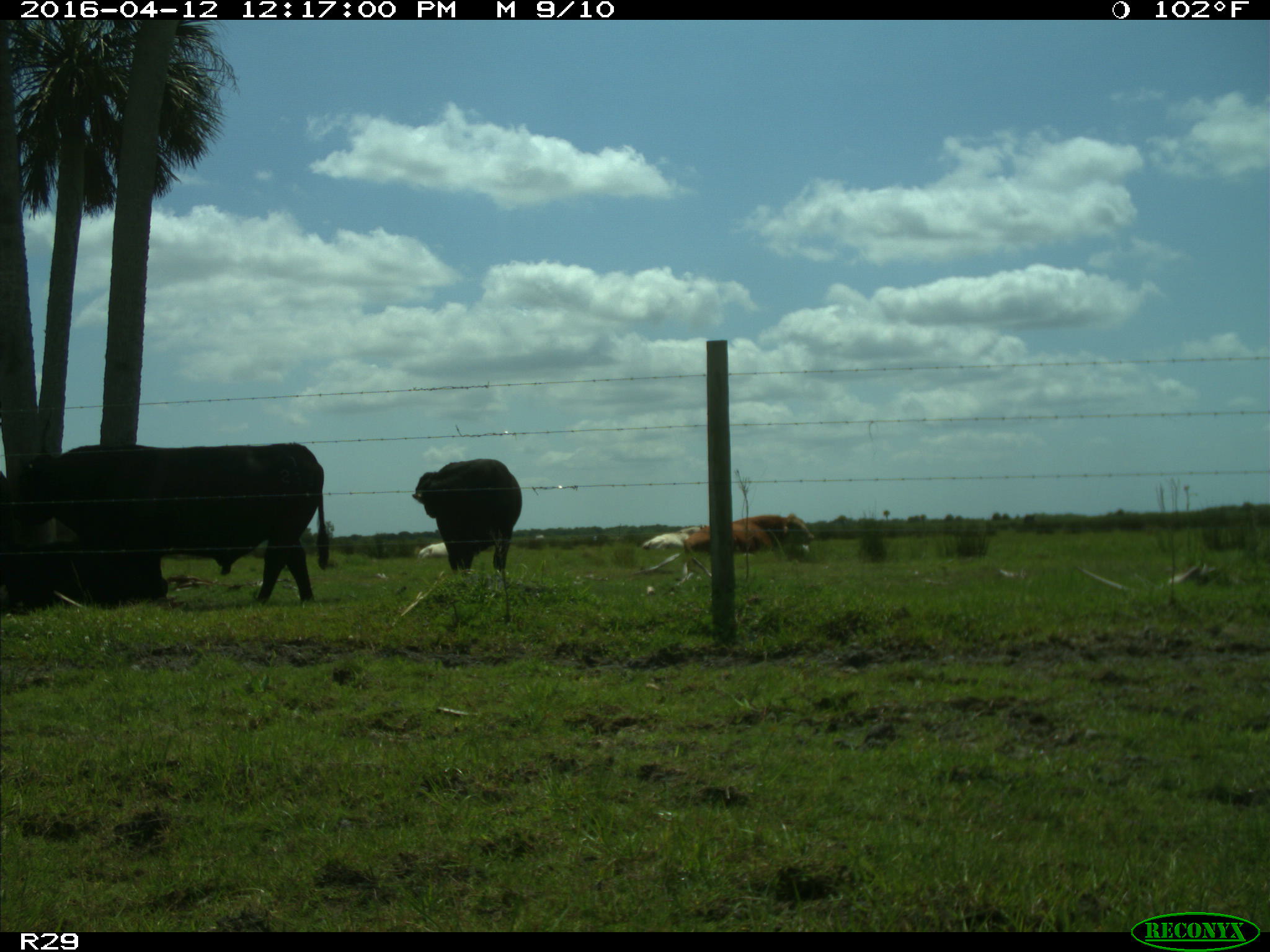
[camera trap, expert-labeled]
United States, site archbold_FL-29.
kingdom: Animalia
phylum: Chordata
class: Mammalia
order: Artiodactyla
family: Bovidae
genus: Bos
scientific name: Bos taurus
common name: domestic cow